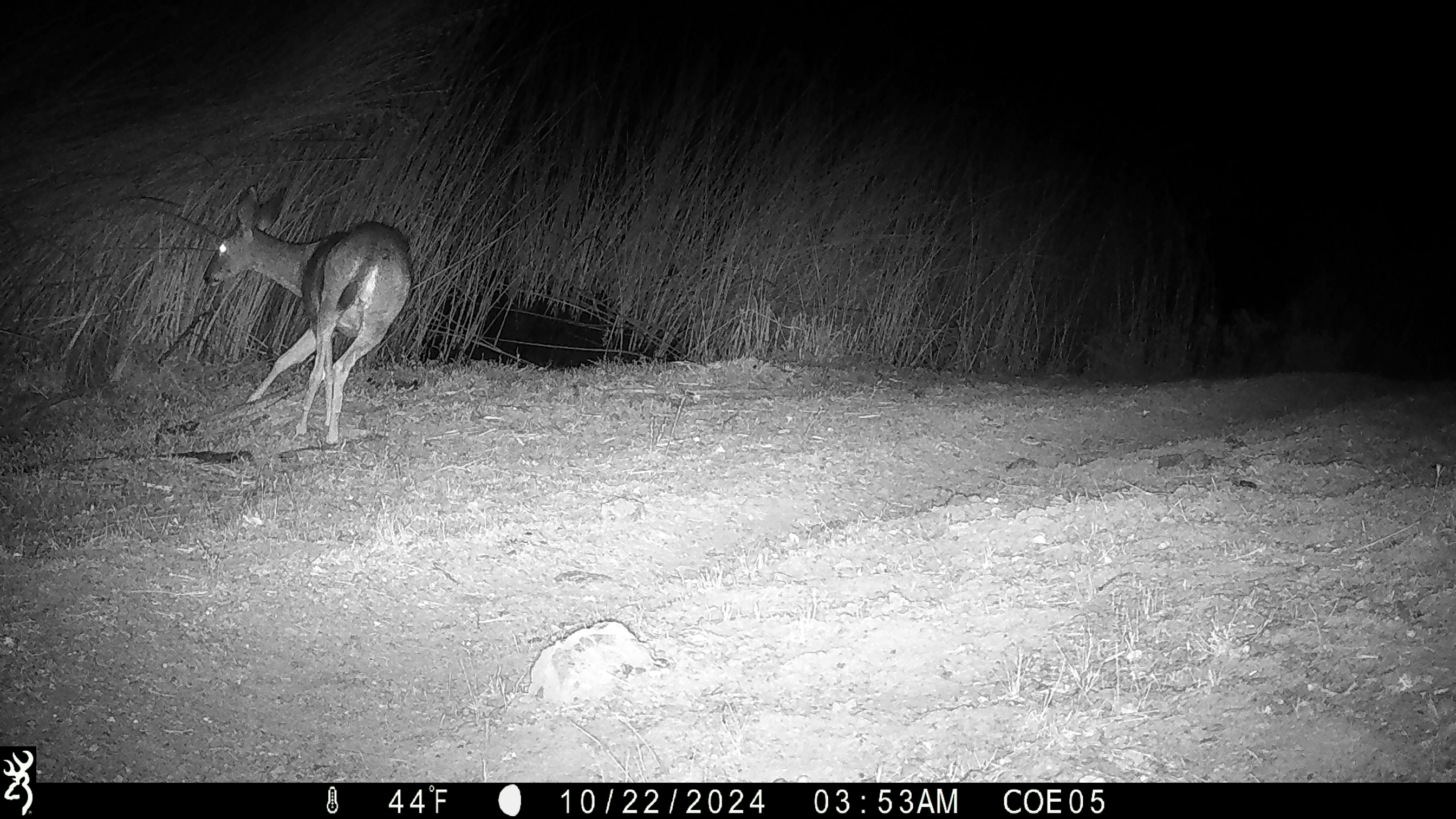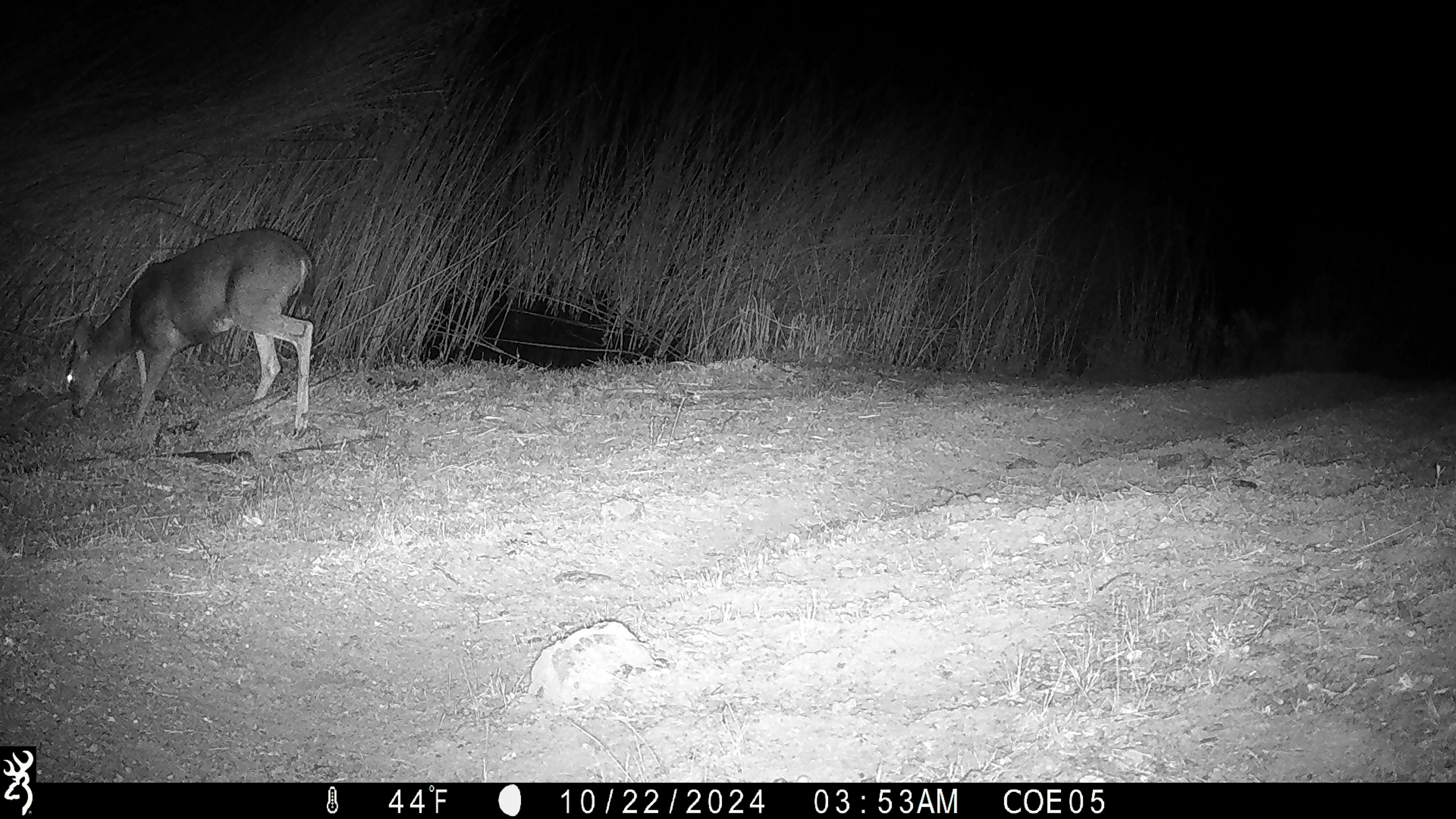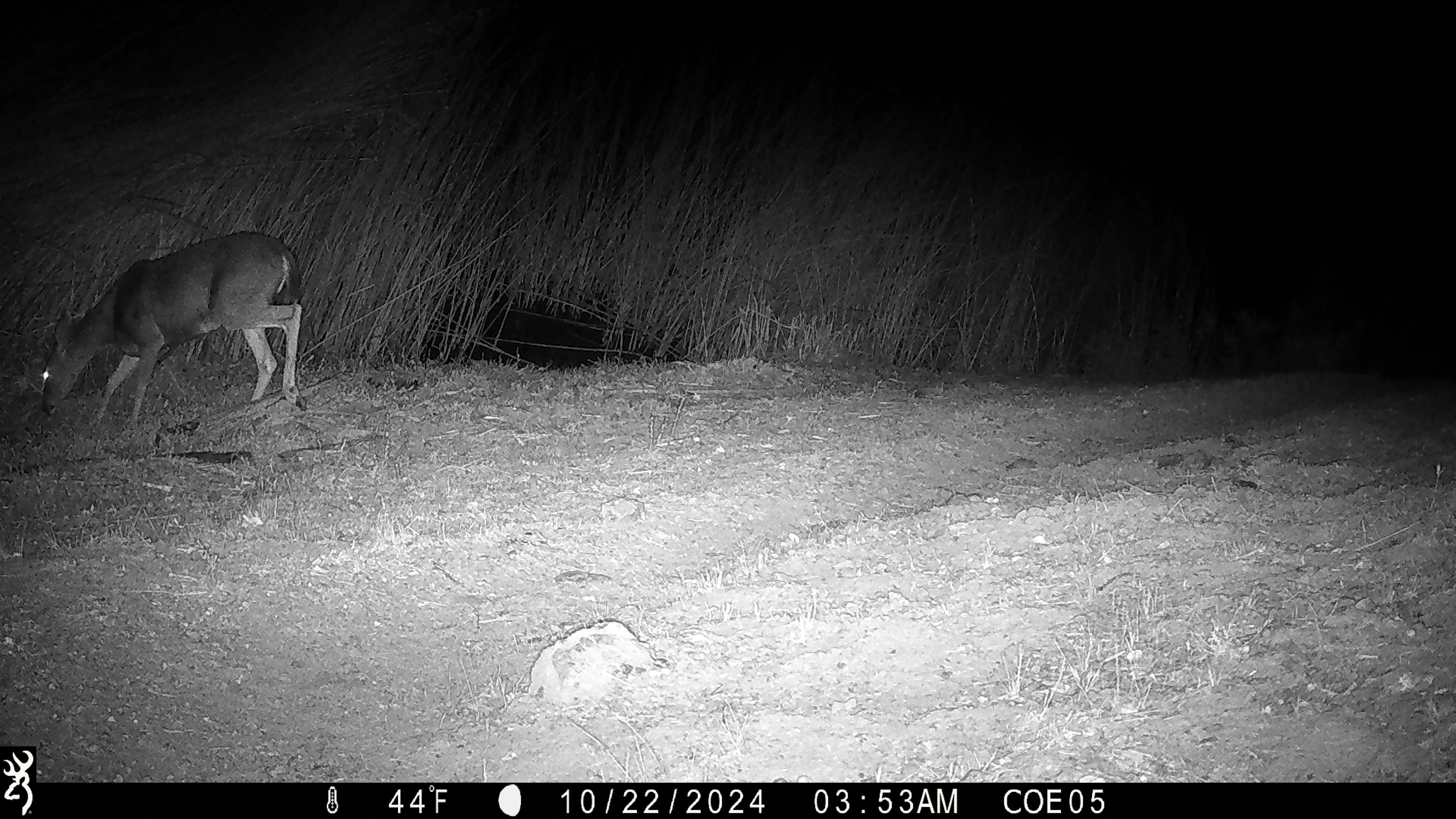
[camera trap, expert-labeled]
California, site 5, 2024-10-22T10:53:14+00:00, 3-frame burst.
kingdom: Animalia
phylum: Chordata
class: Mammalia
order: Artiodactyla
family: Cervidae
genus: Odocoileus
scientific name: Odocoileus hemionus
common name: mule deer